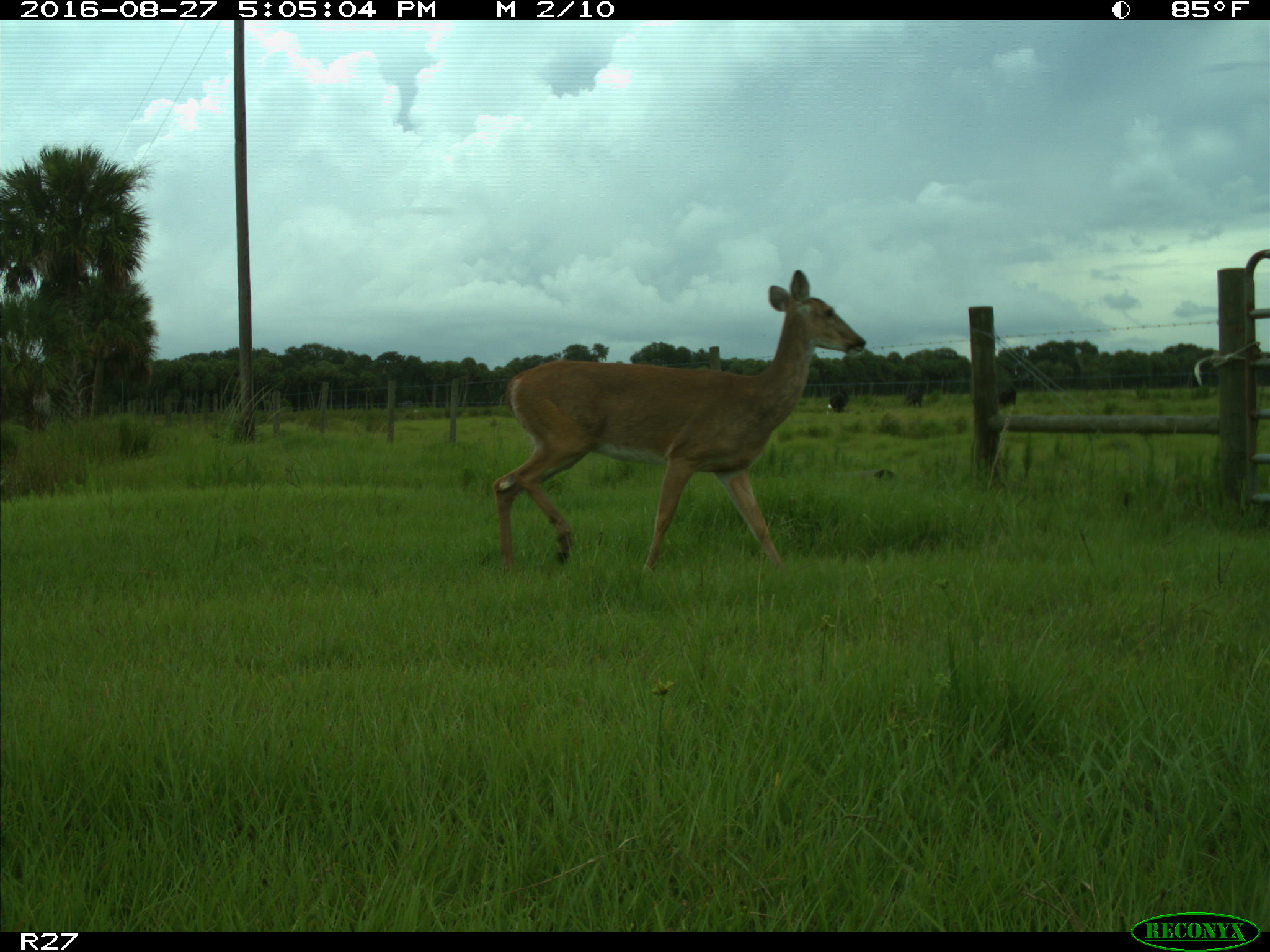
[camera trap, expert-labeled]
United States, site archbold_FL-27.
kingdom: Animalia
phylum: Chordata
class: Mammalia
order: Artiodactyla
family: Cervidae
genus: Odocoileus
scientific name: Odocoileus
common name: deer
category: unidentified deer